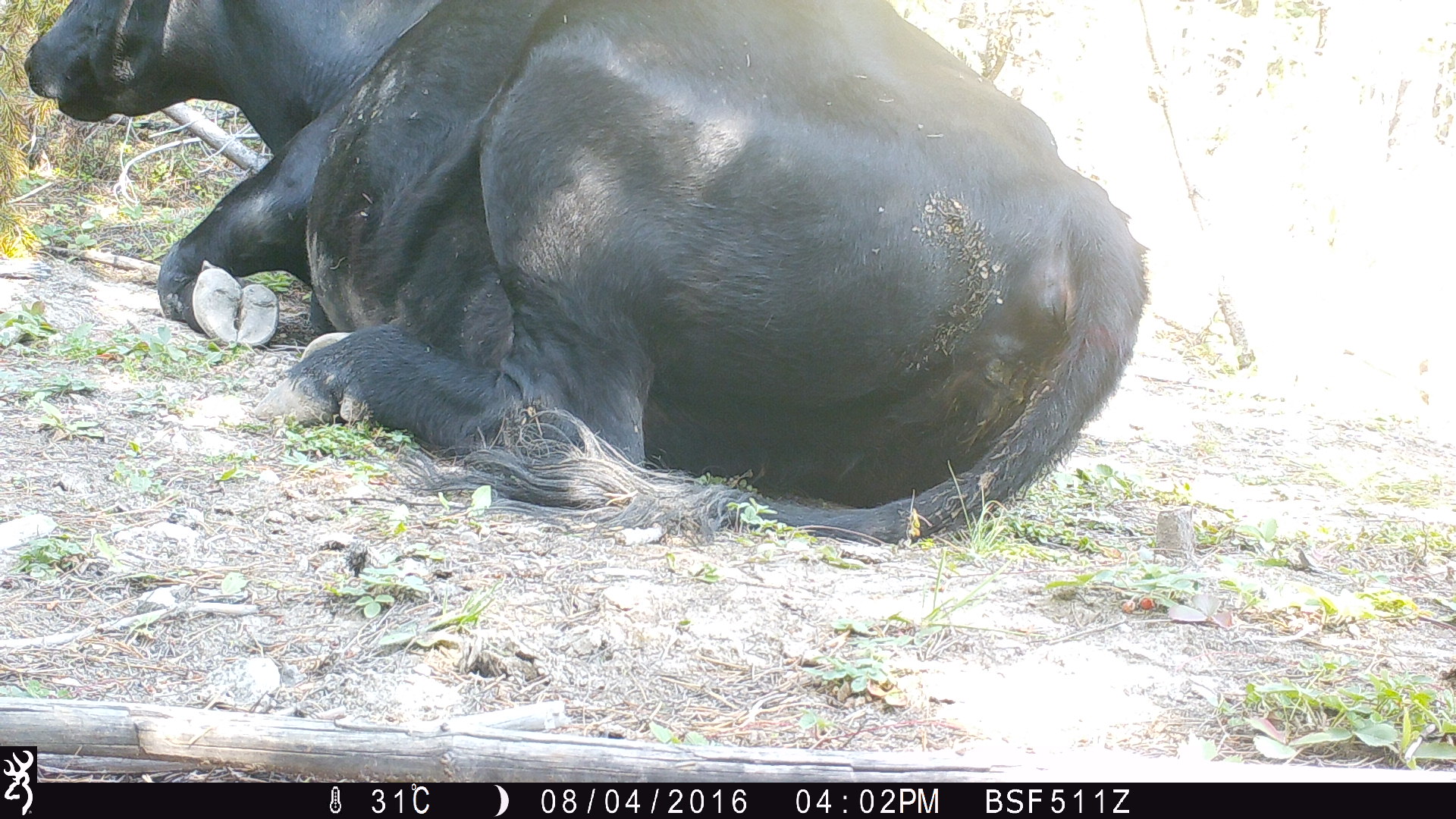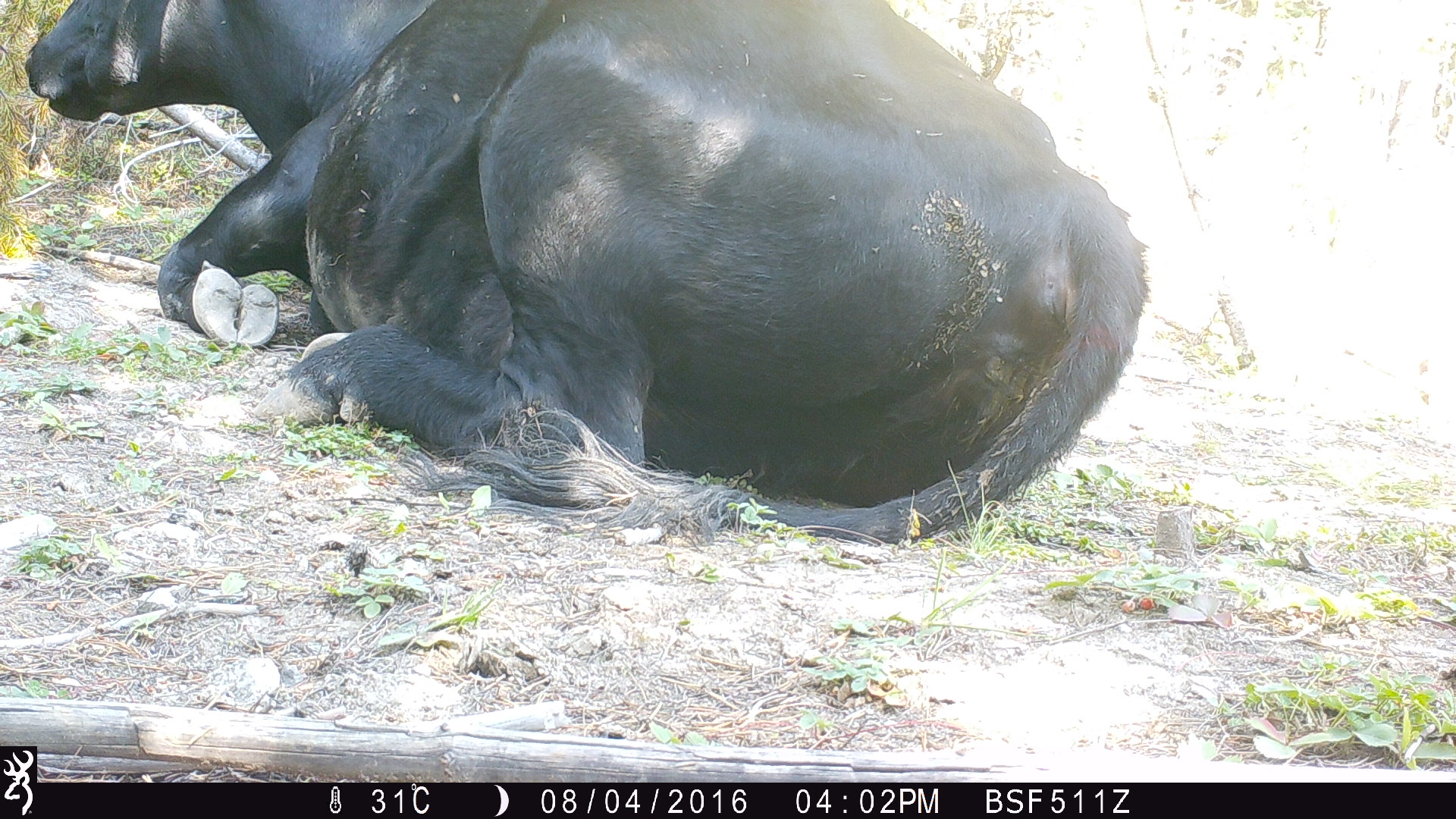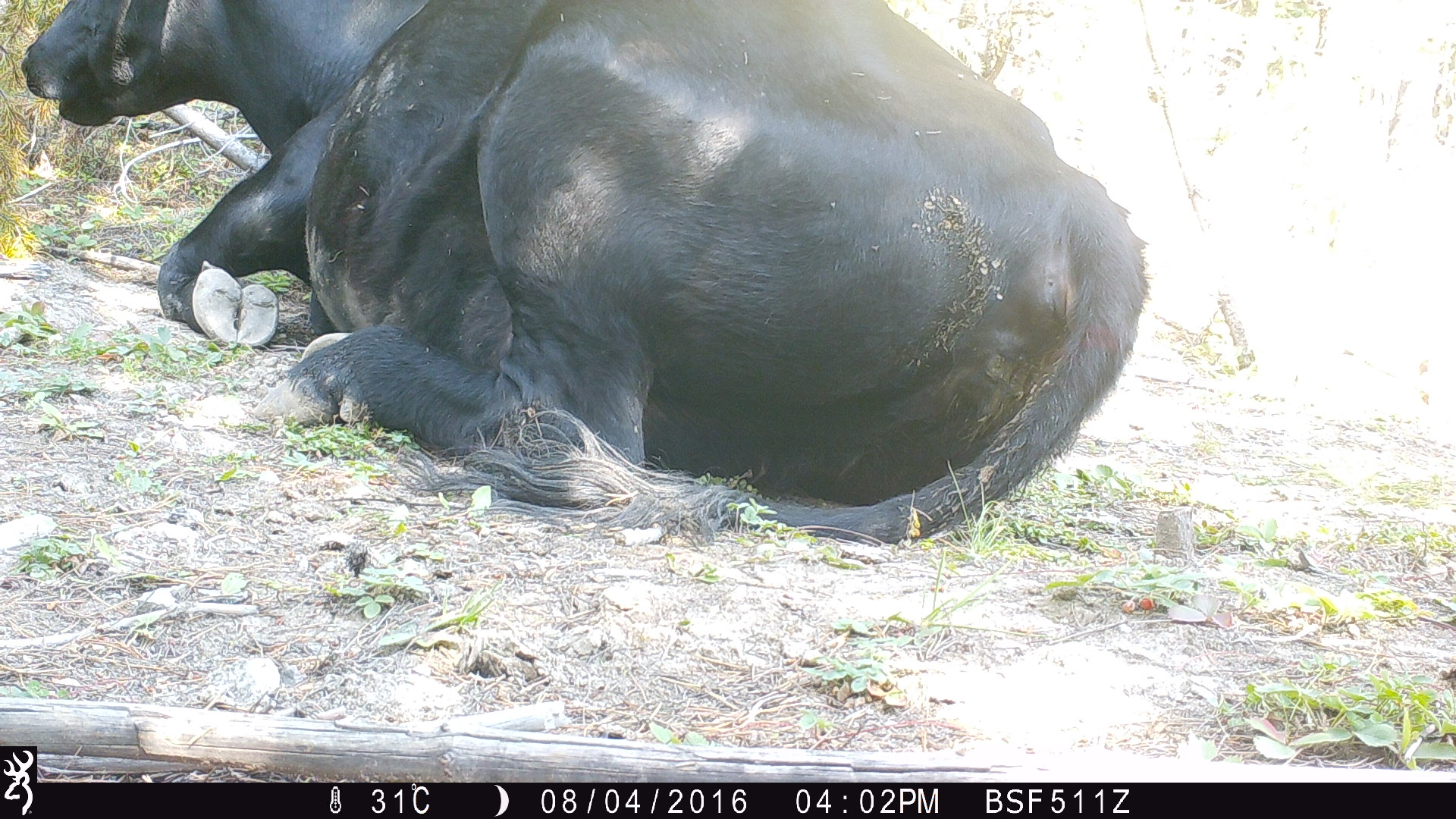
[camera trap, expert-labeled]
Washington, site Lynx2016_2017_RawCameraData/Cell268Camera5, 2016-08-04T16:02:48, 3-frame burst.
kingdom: Animalia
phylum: Chordata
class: Mammalia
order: Artiodactyla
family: Bovidae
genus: Bos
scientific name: Bos taurus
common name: domestic cattle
Domestic cattle (Bos taurus). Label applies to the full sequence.